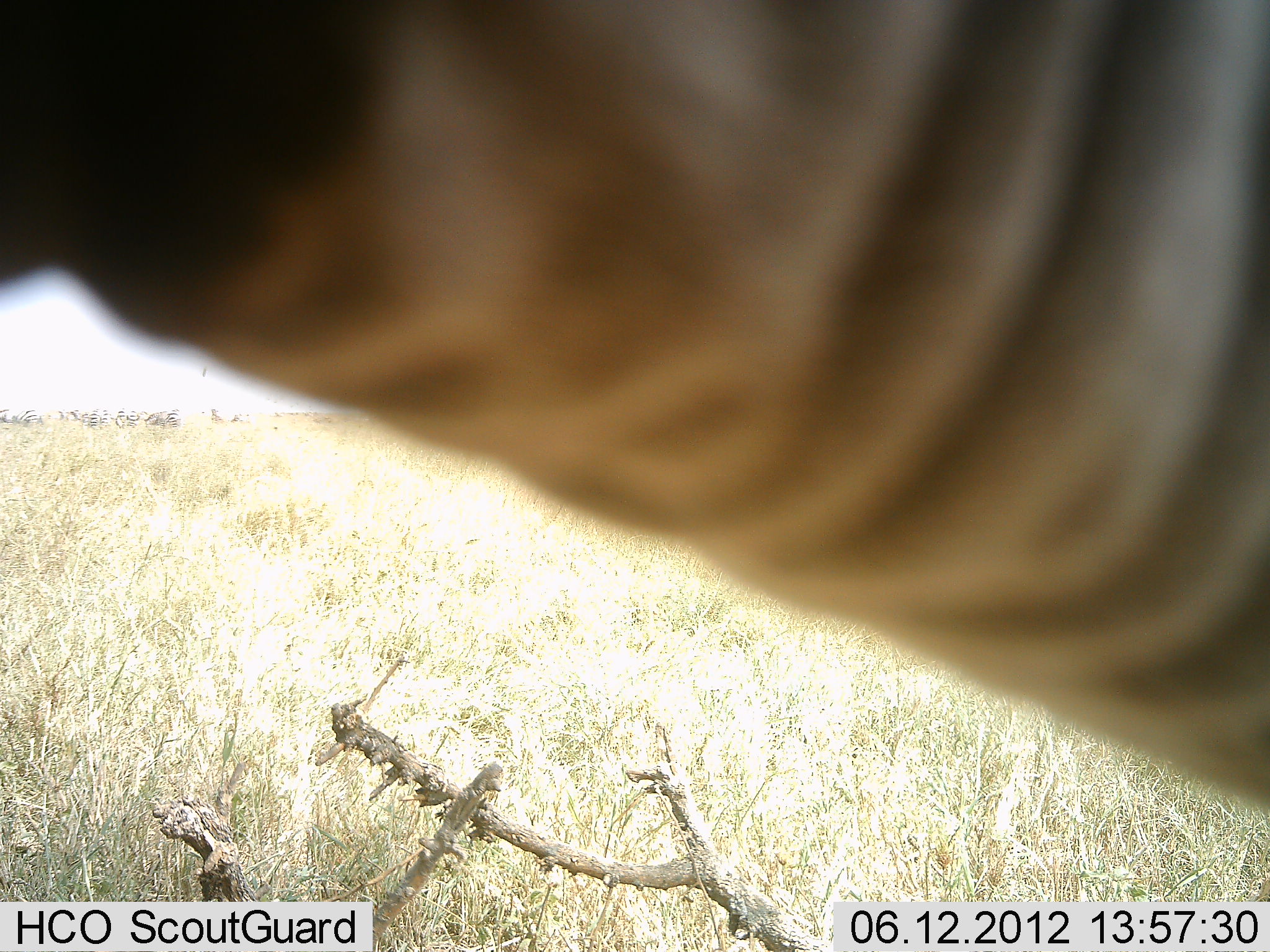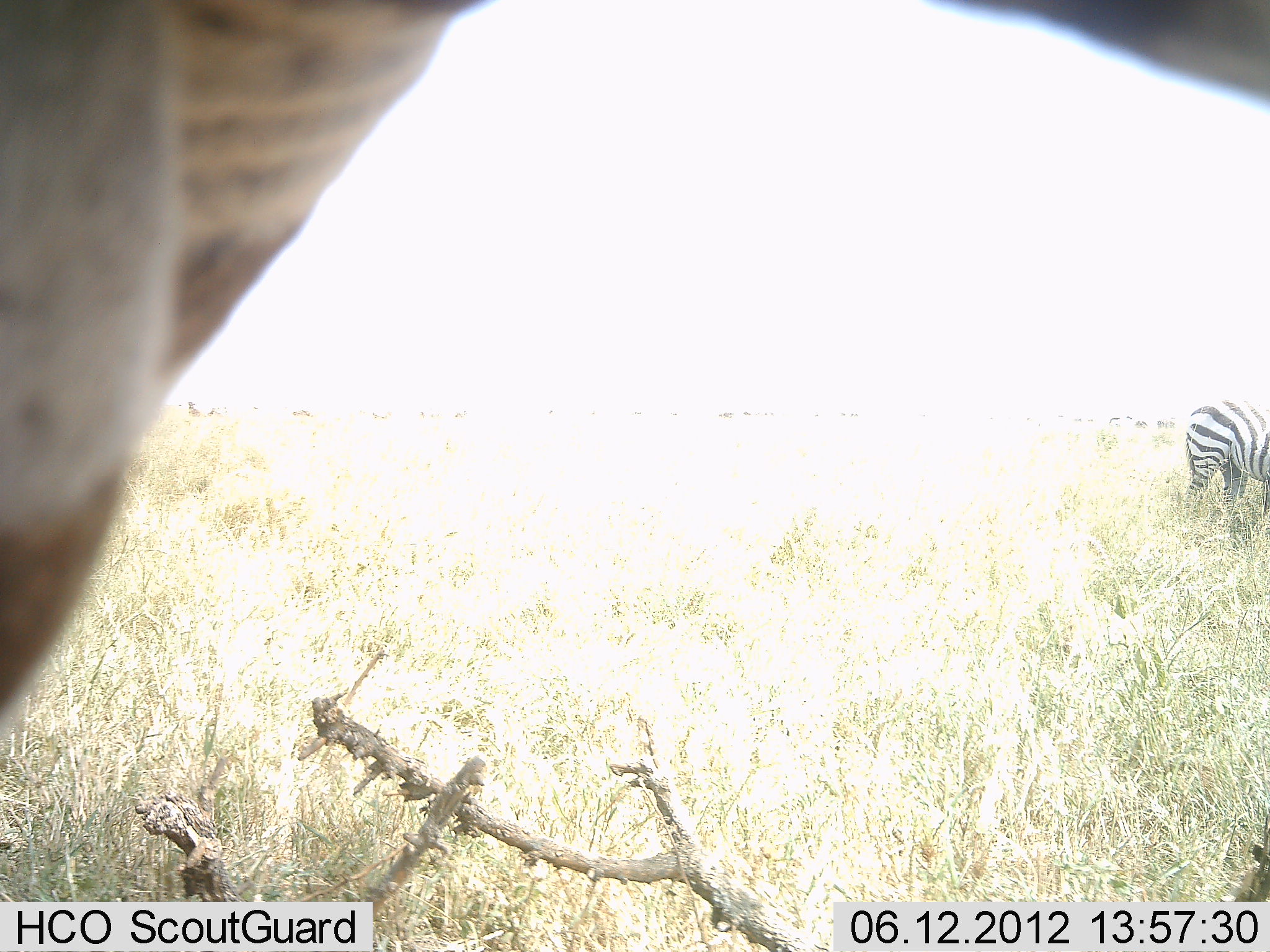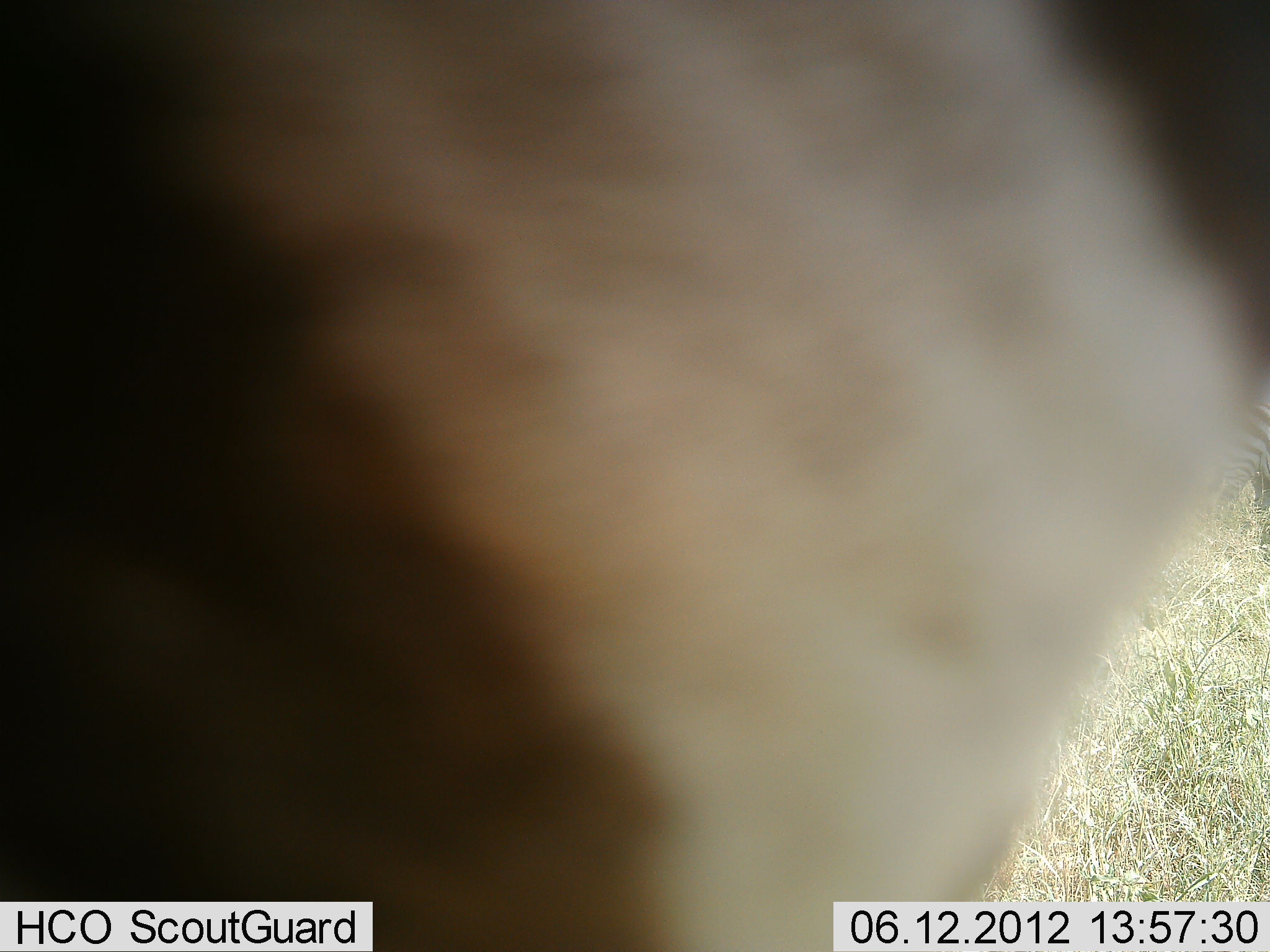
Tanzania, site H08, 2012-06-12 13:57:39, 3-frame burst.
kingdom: Animalia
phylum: Chordata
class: Mammalia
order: Perissodactyla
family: Equidae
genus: Equus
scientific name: Equus quagga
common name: plains zebra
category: zebra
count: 2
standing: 73%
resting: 0%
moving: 36%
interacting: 0%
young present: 0%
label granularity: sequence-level